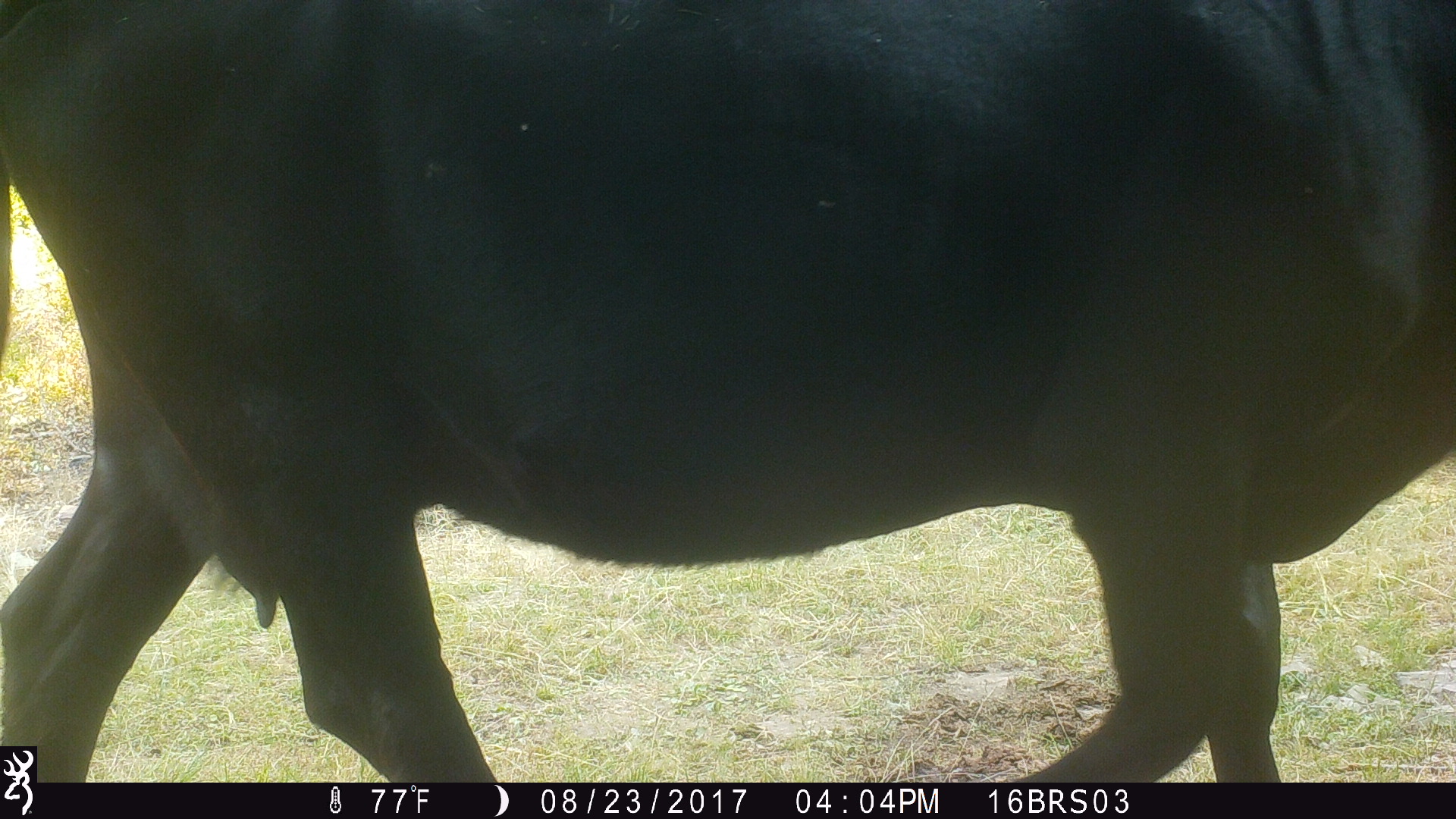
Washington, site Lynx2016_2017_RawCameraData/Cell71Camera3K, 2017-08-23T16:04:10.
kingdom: Animalia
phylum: Chordata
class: Mammalia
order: Artiodactyla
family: Bovidae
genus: Bos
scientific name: Bos taurus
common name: domestic cattle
Domestic cattle (Bos taurus). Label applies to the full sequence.